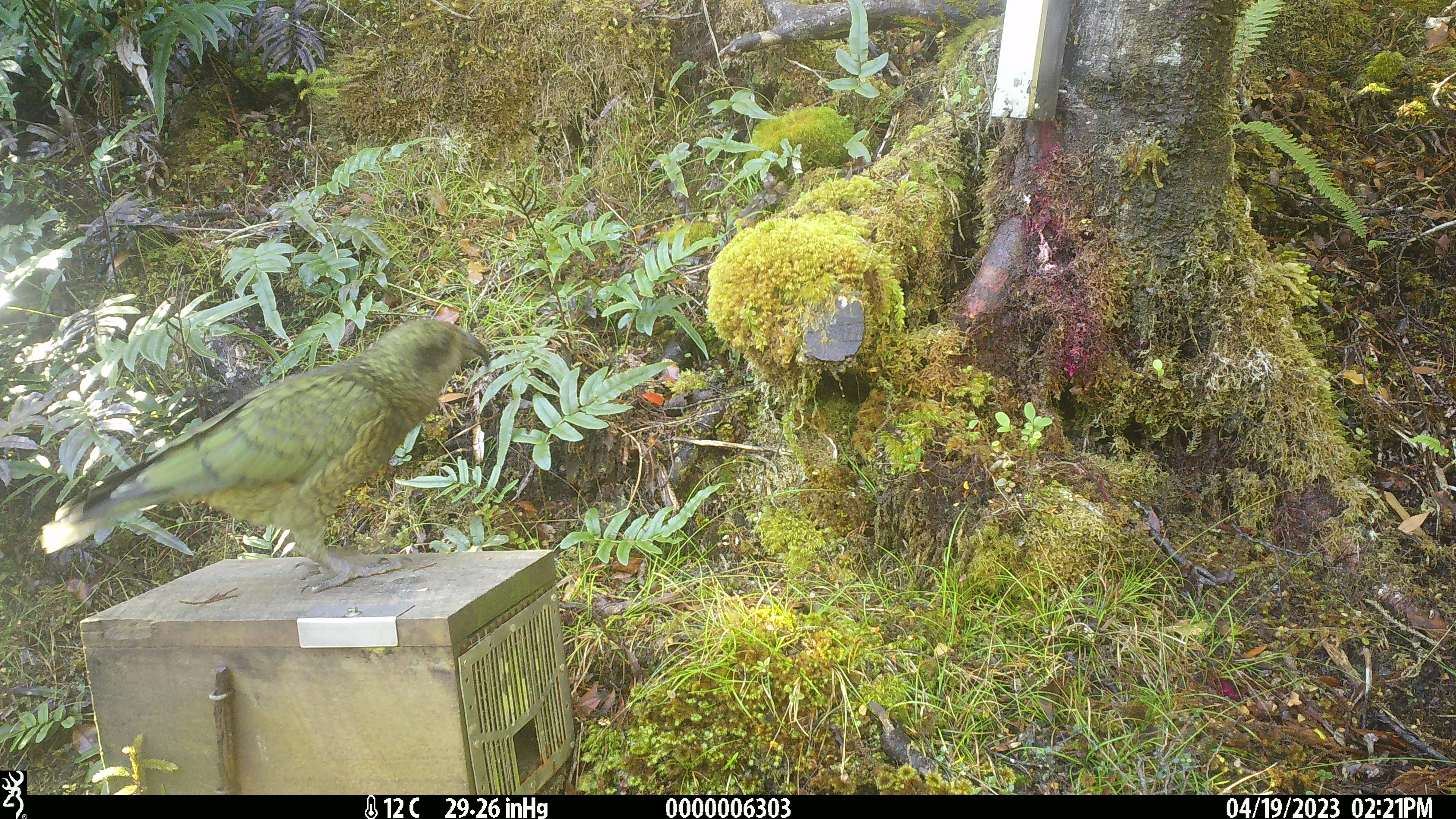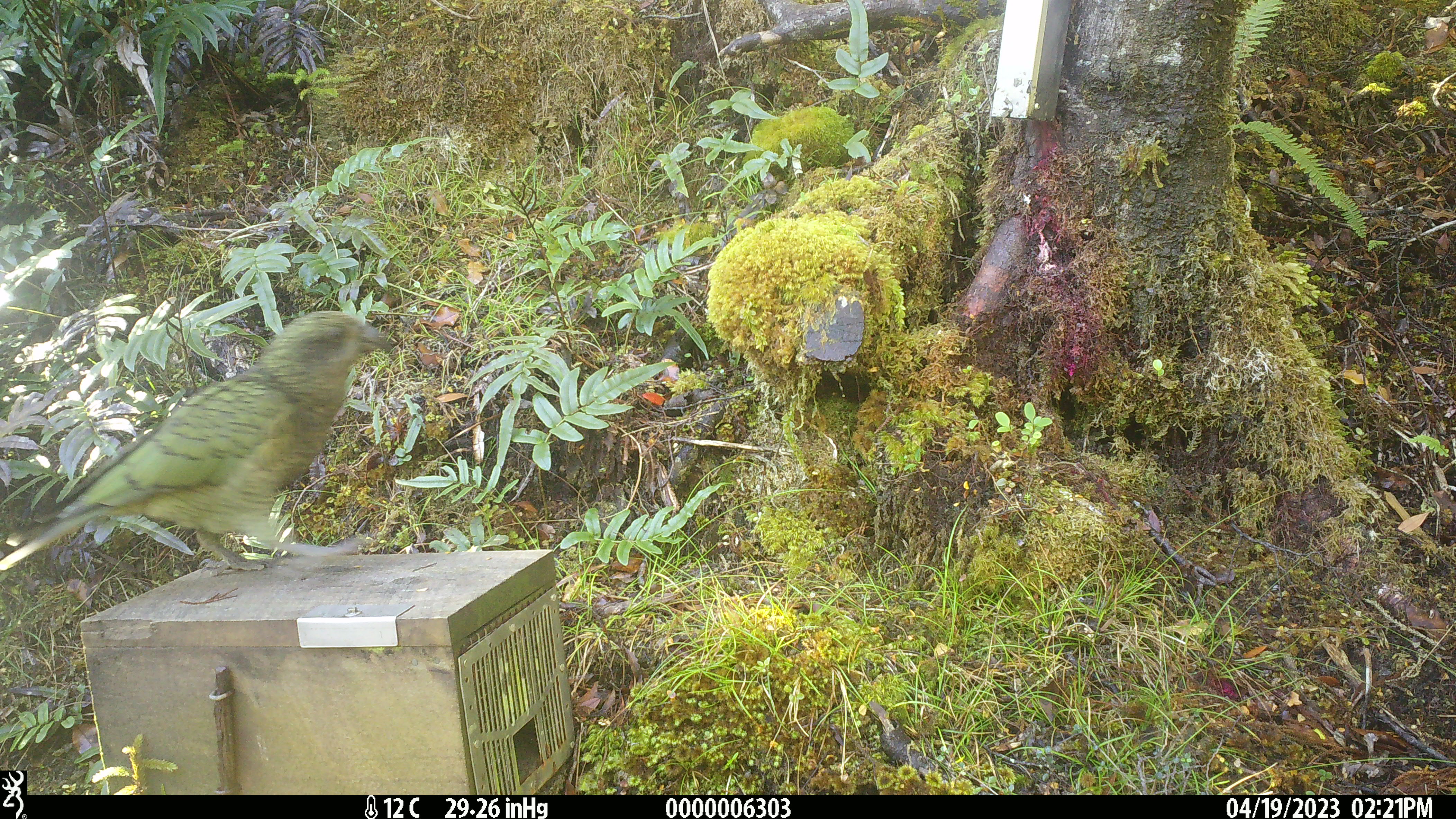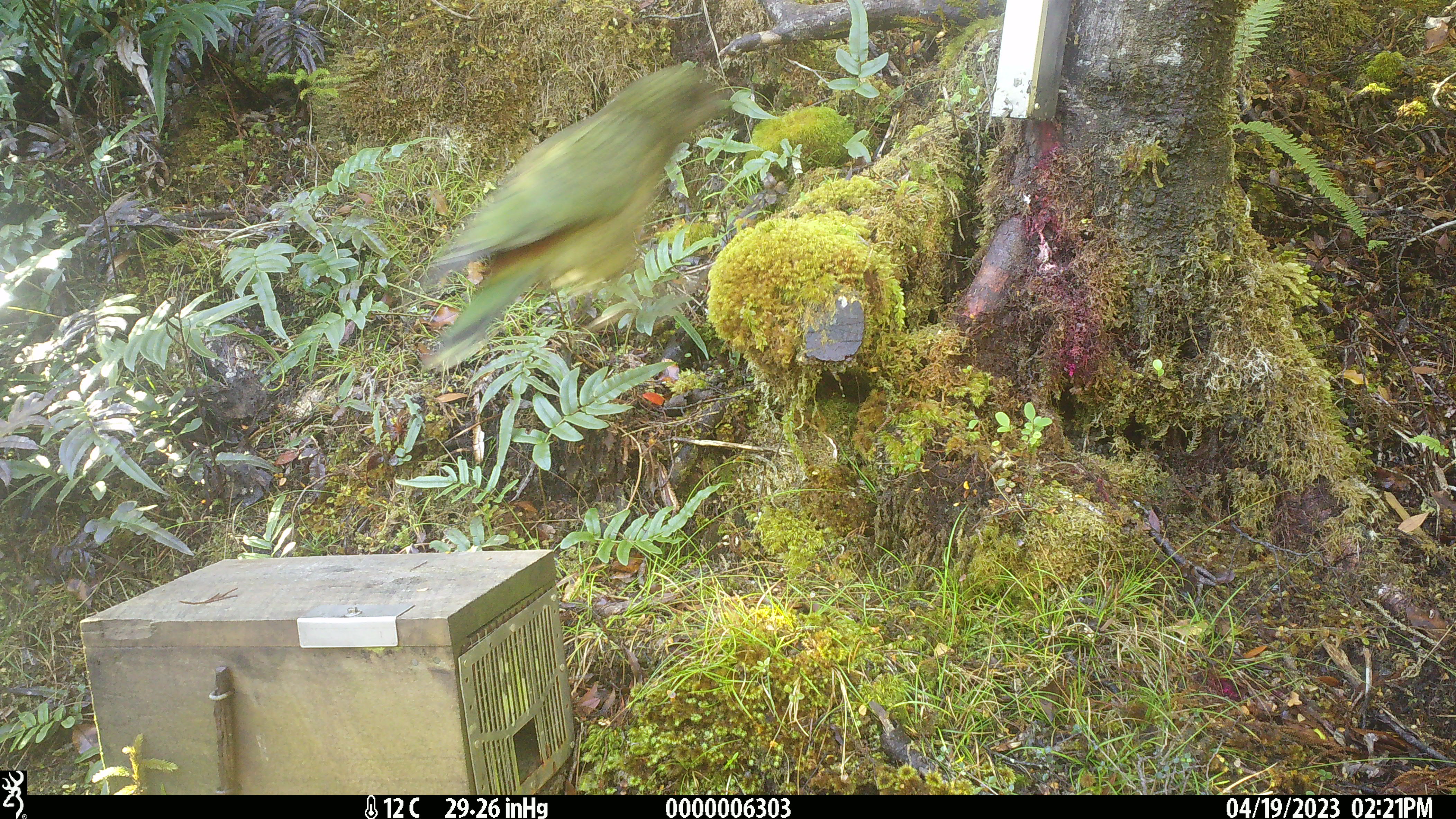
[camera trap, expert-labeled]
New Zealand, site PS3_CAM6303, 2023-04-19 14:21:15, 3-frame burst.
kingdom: Animalia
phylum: Chordata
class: Aves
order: Psittaciformes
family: Strigopidae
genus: Nestor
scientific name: Nestor notabilis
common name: kea